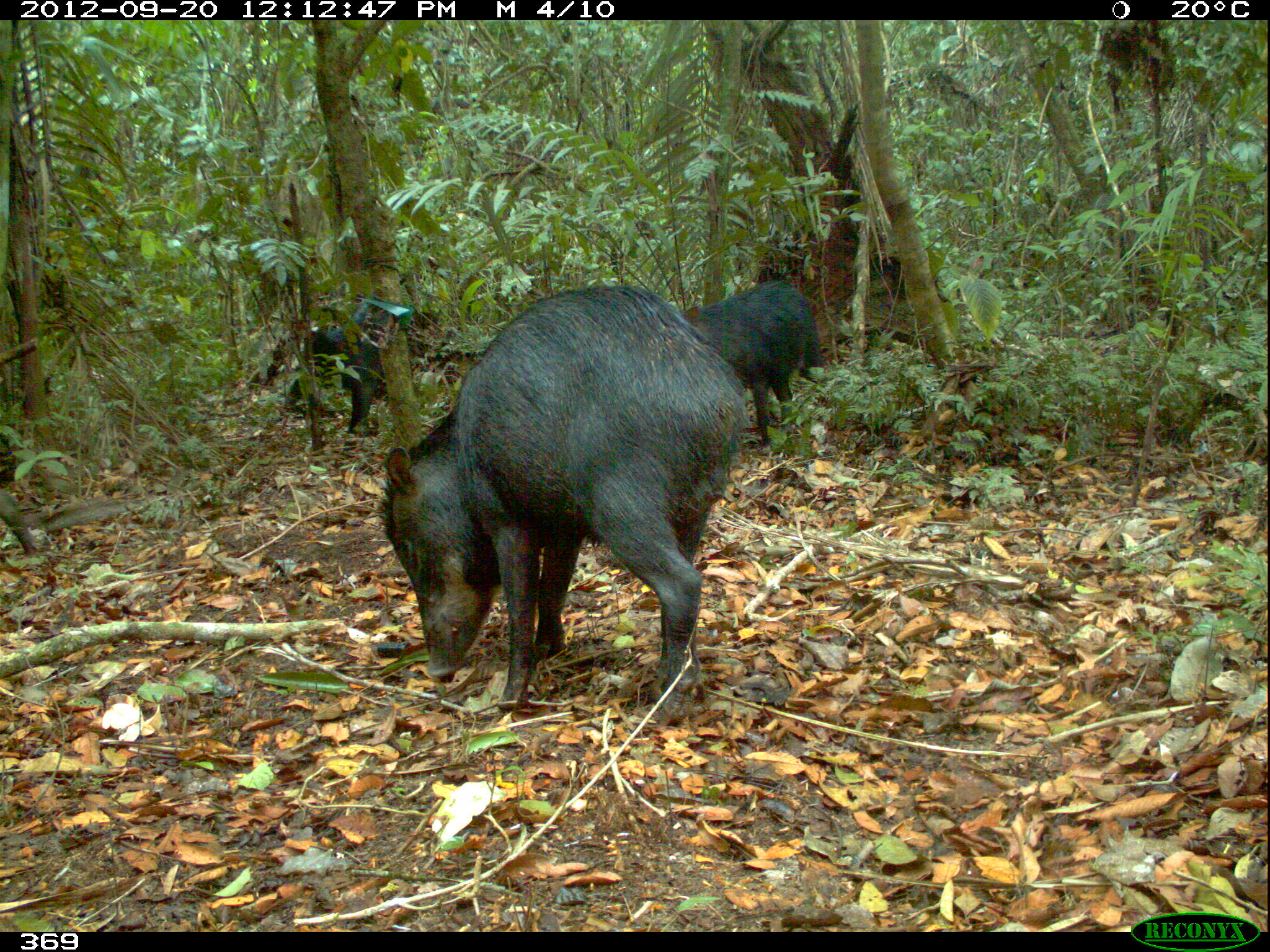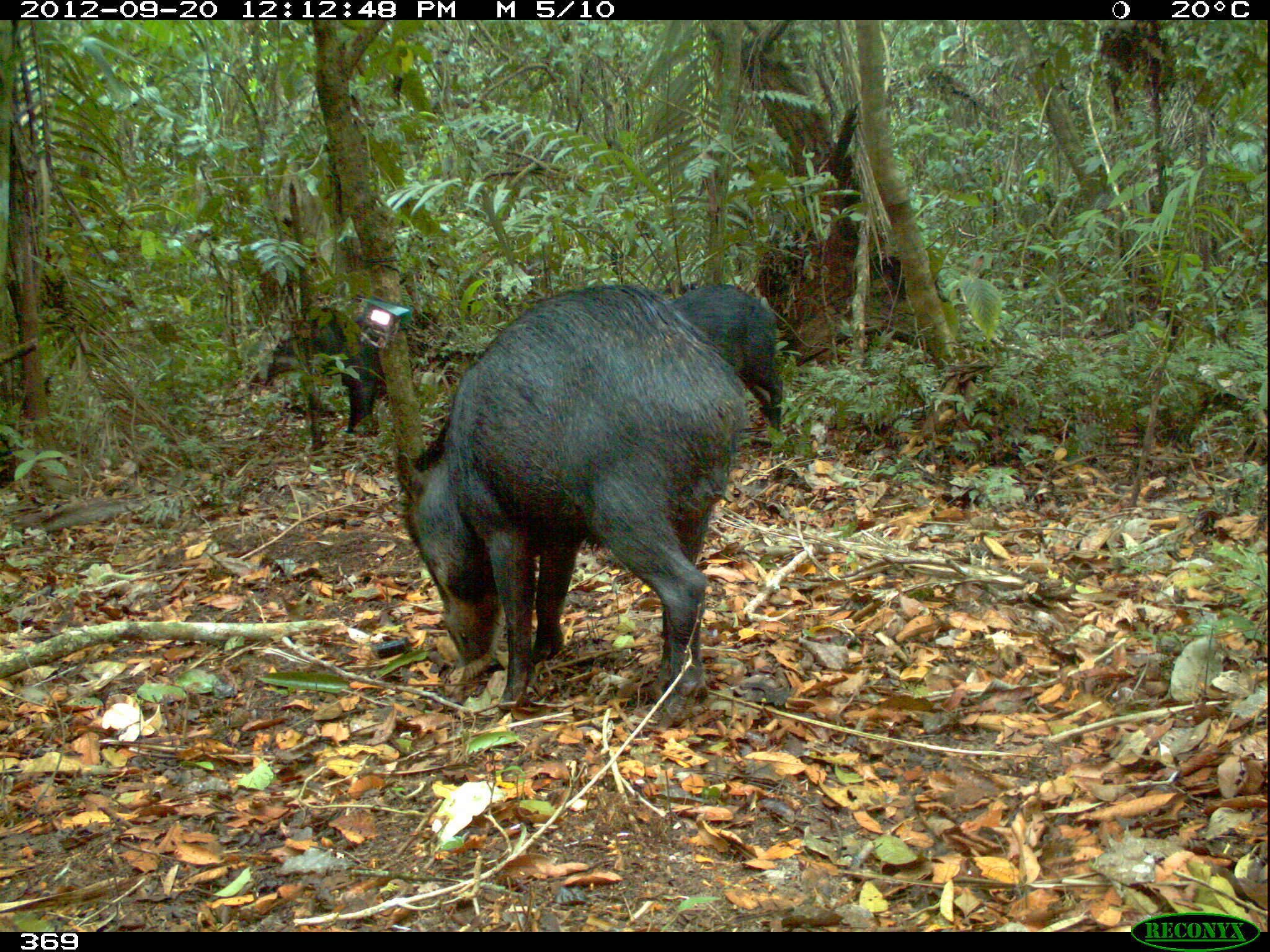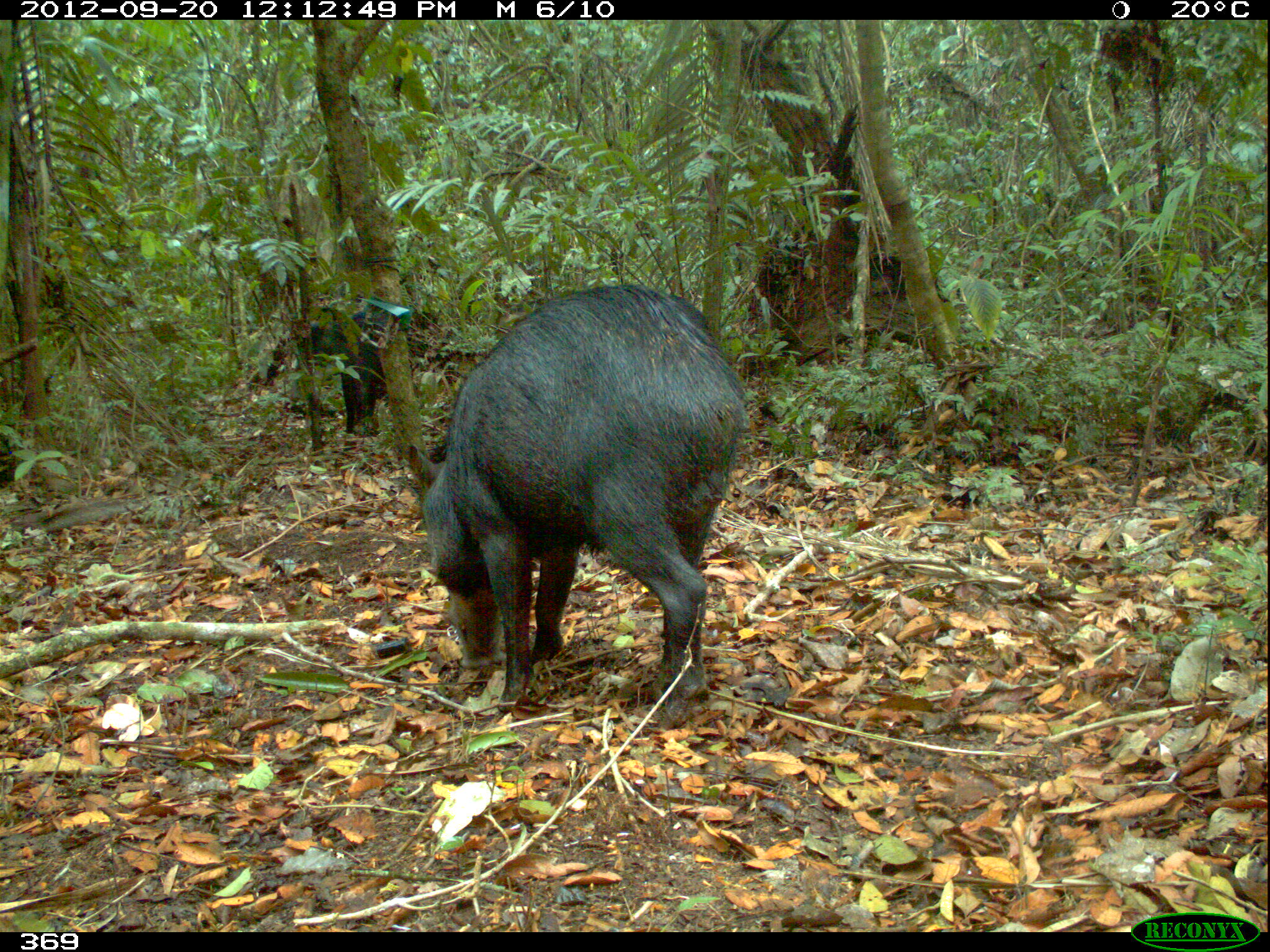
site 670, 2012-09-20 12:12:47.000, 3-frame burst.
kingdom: Animalia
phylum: Chordata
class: Mammalia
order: Artiodactyla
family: Tayassuidae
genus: Tayassu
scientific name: Tayassu pecari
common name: white-lipped peccary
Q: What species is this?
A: Tayassu pecari (white-lipped peccary).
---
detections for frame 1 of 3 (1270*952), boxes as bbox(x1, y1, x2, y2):
tayassu pecari: bbox(372, 286, 751, 724); bbox(682, 280, 825, 457); bbox(280, 299, 438, 452)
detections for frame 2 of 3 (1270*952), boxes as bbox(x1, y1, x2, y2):
tayassu pecari: bbox(394, 284, 761, 734); bbox(266, 305, 384, 467); bbox(669, 285, 784, 445)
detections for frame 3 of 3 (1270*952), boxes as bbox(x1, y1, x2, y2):
tayassu pecari: bbox(407, 283, 748, 730); bbox(247, 304, 461, 453)